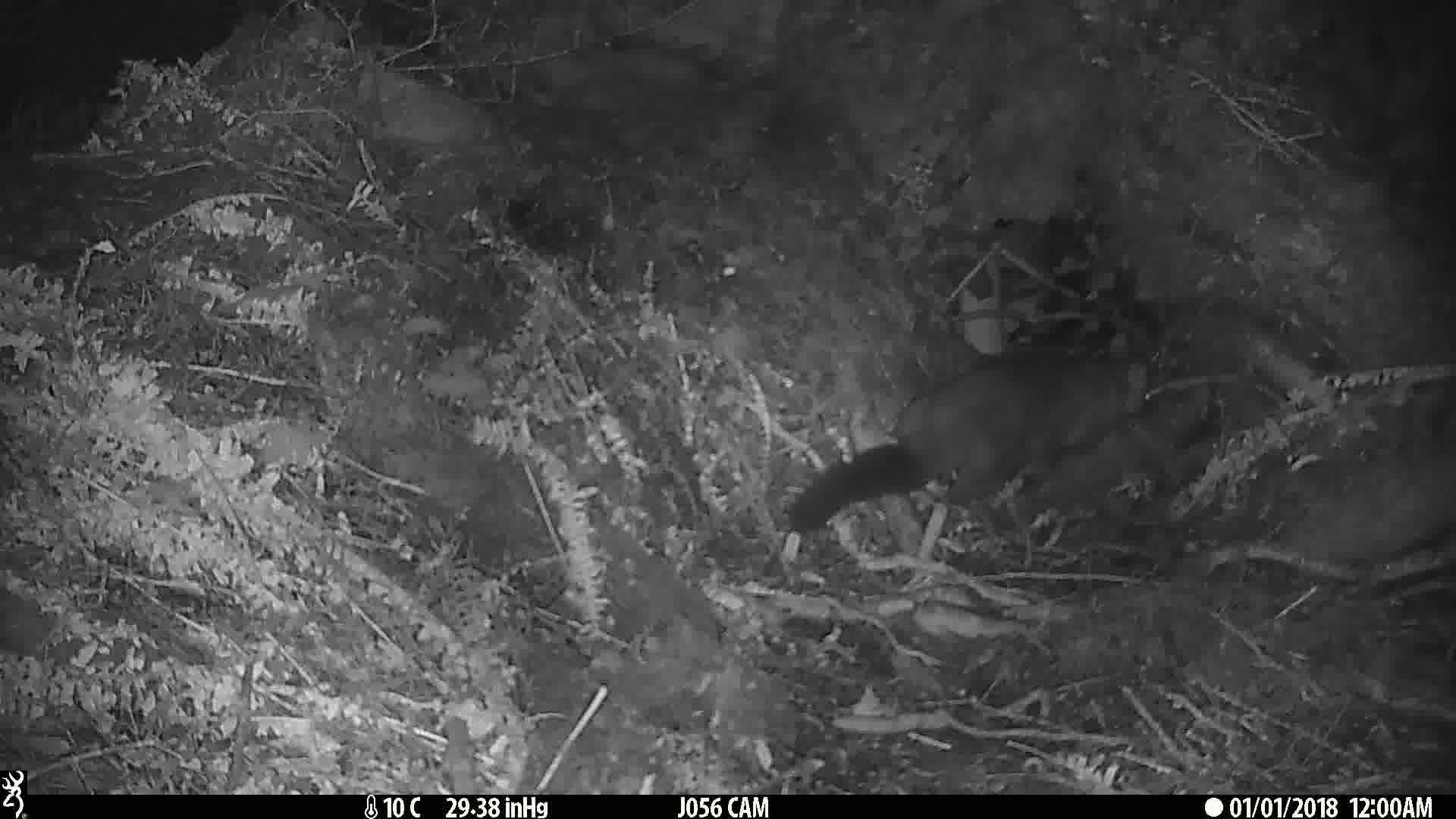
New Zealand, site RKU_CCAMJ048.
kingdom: Animalia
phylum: Chordata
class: Mammalia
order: Diprotodontia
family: Phalangeridae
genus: Trichosurus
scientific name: Trichosurus vulpecula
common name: common brushtail possum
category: possum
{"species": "possum (common brushtail possum) (Trichosurus vulpecula)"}